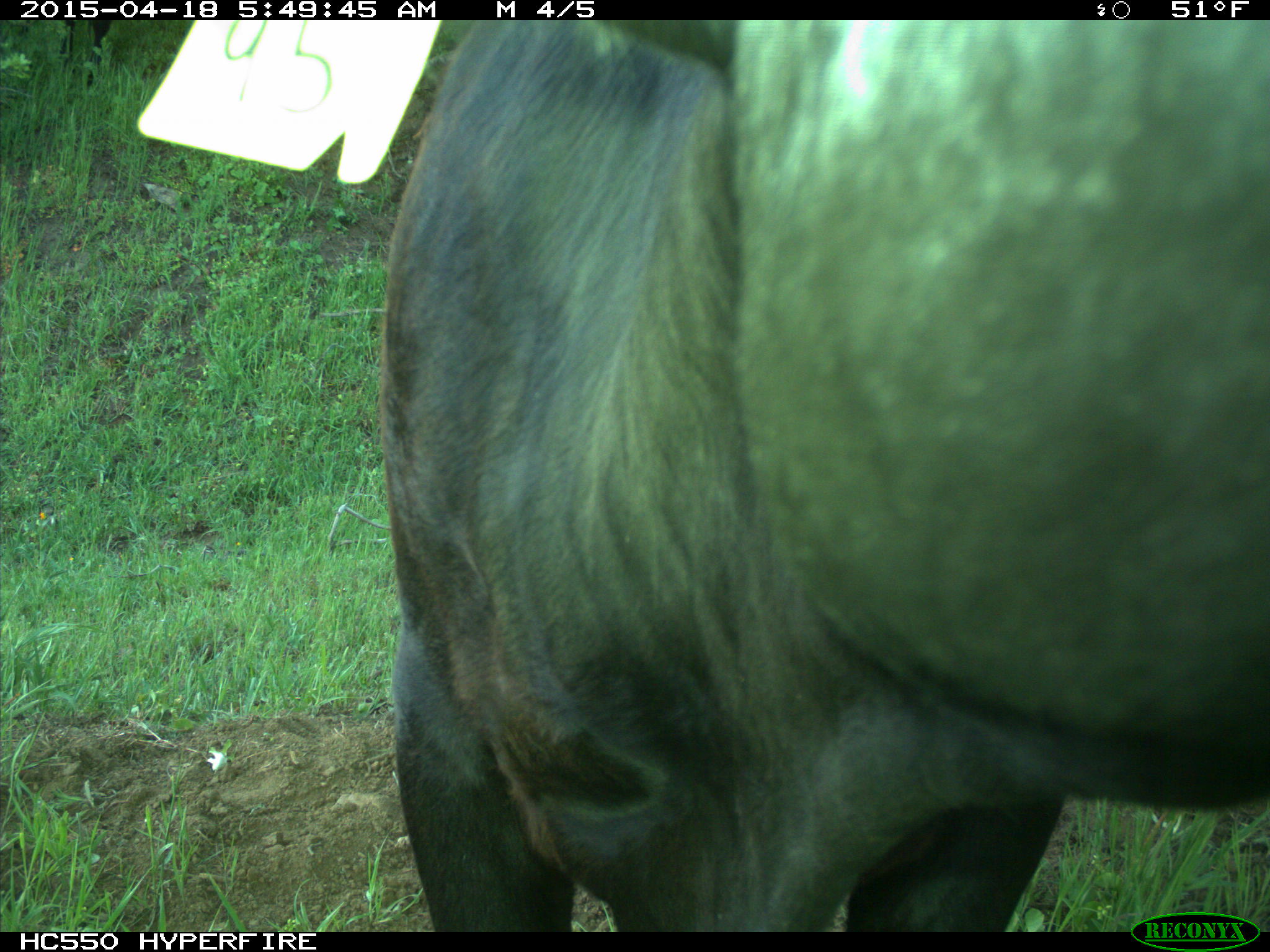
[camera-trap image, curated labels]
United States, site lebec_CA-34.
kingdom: Animalia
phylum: Chordata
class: Mammalia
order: Artiodactyla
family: Bovidae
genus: Bos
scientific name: Bos taurus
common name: domestic cow